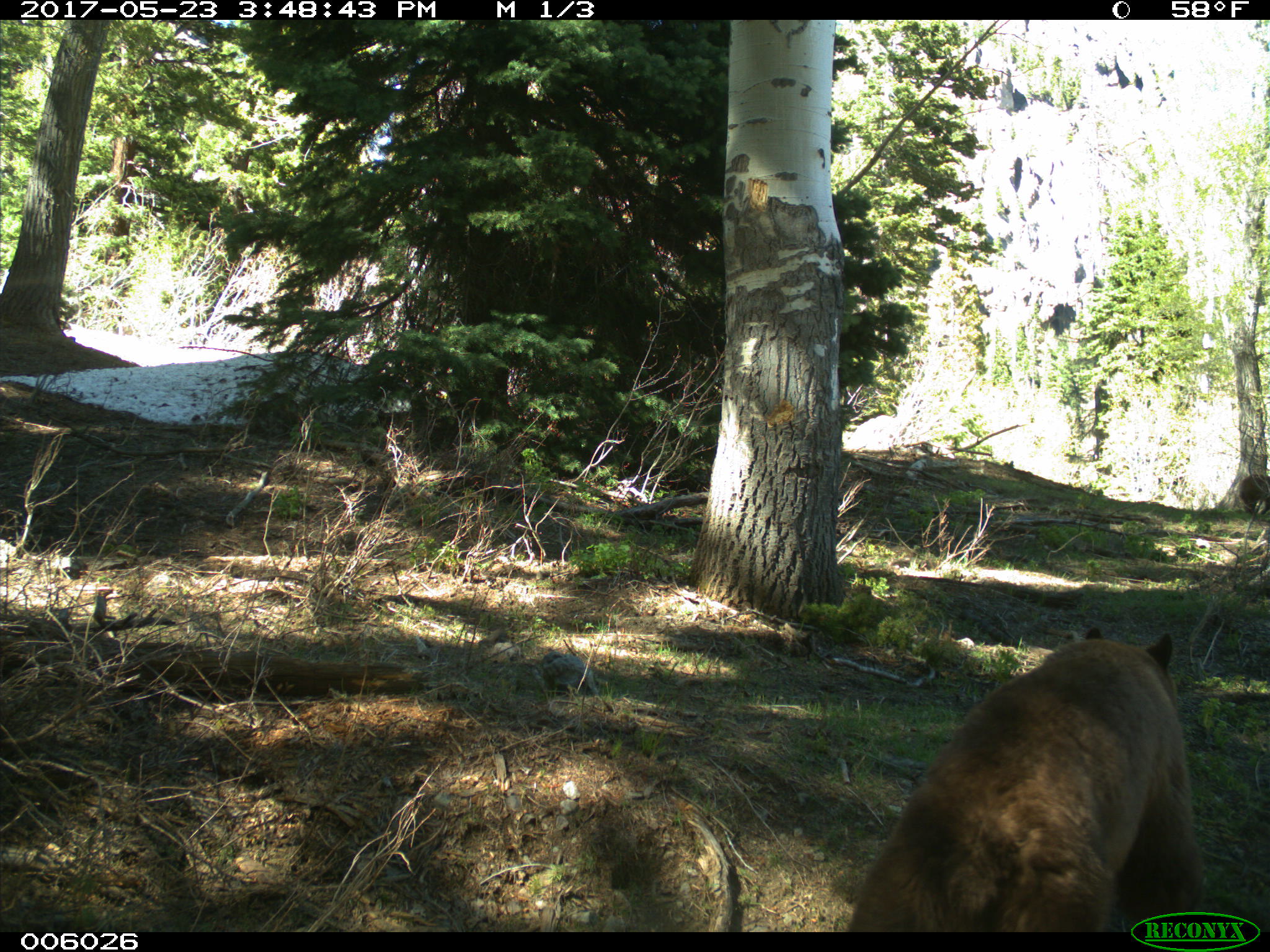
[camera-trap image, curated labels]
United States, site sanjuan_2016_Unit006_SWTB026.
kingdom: Animalia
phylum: Chordata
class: Mammalia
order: Carnivora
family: Ursidae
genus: Ursus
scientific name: Ursus americanus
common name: american black bear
Ursus americanus (american black bear).